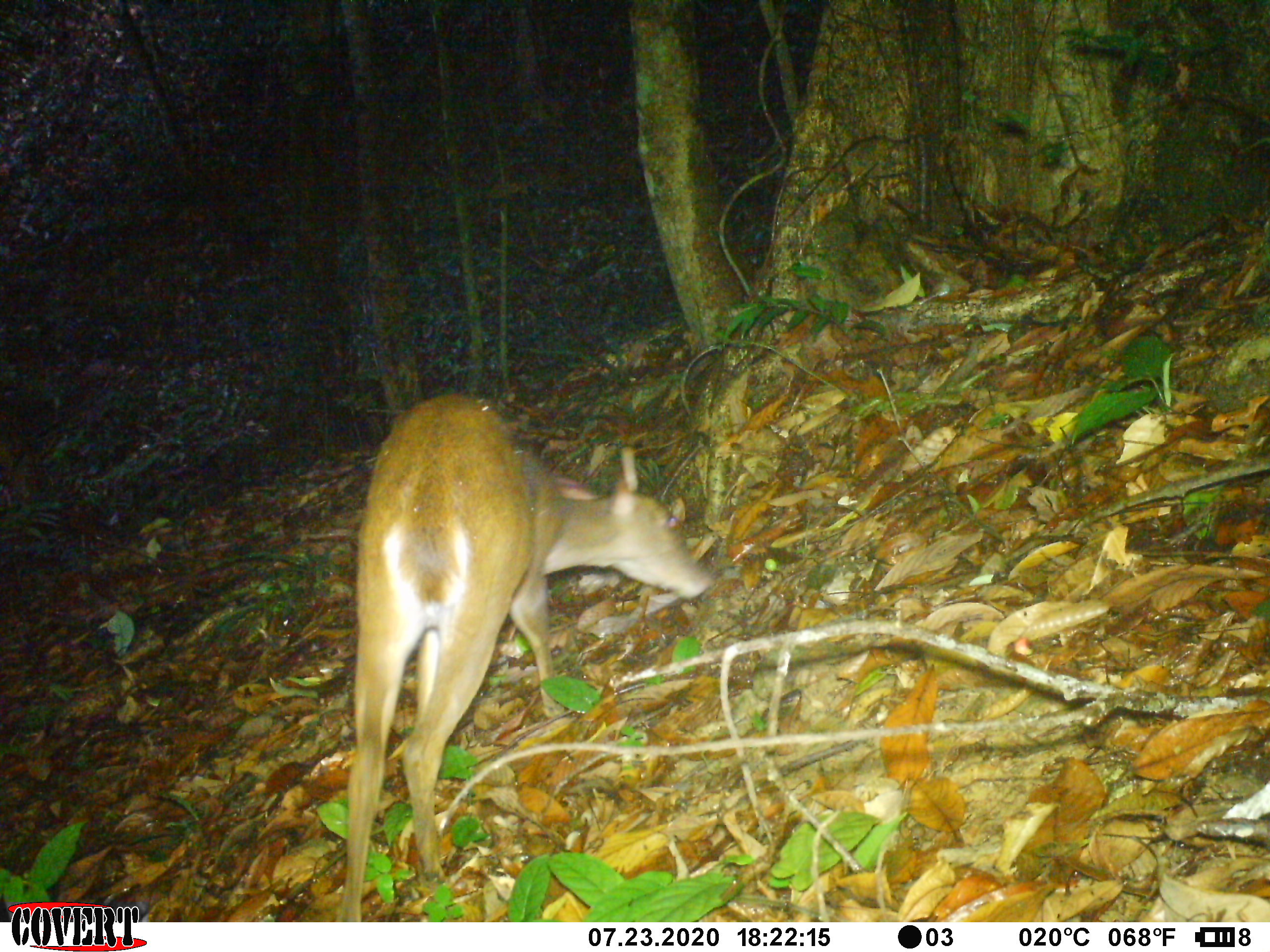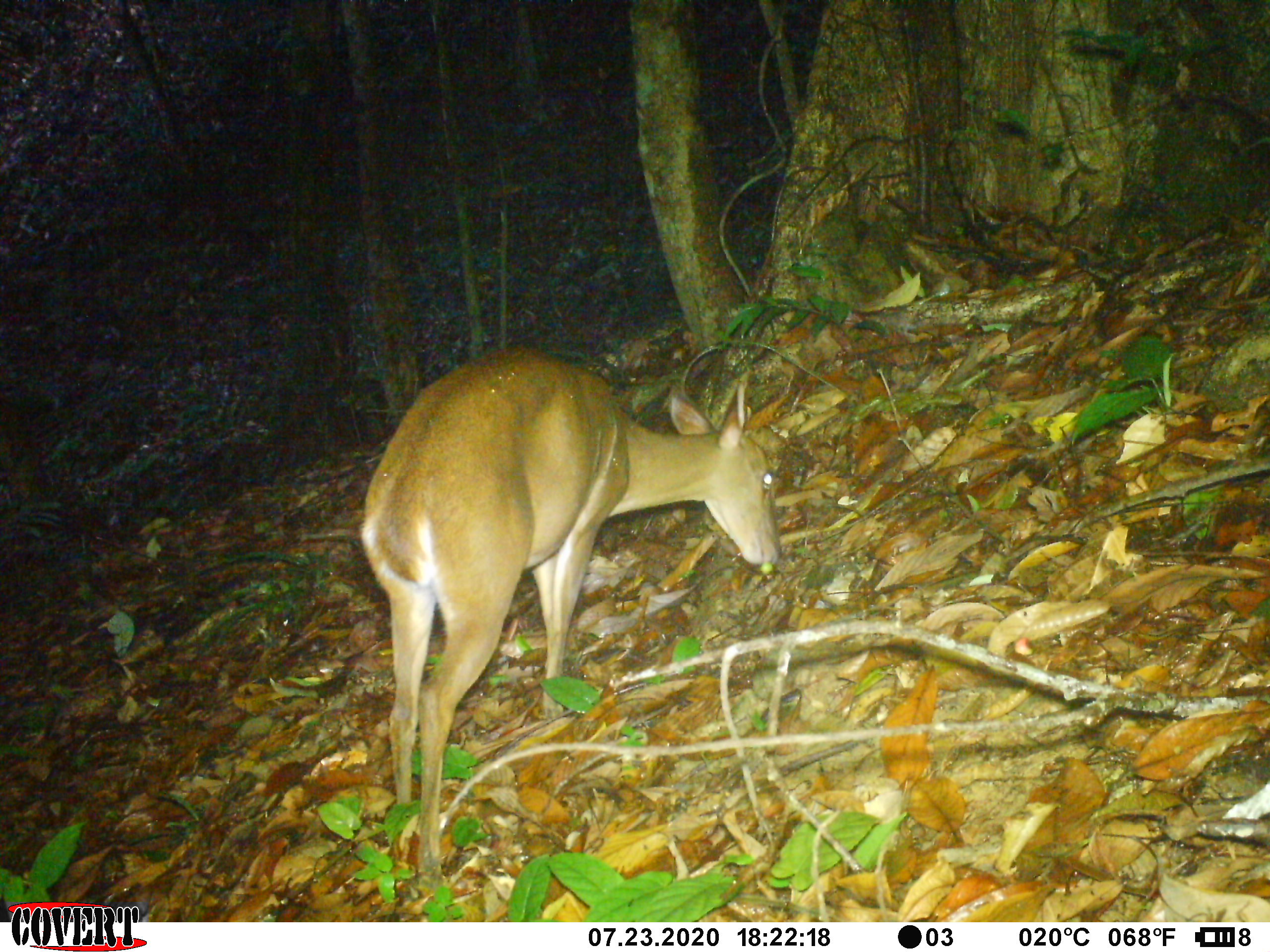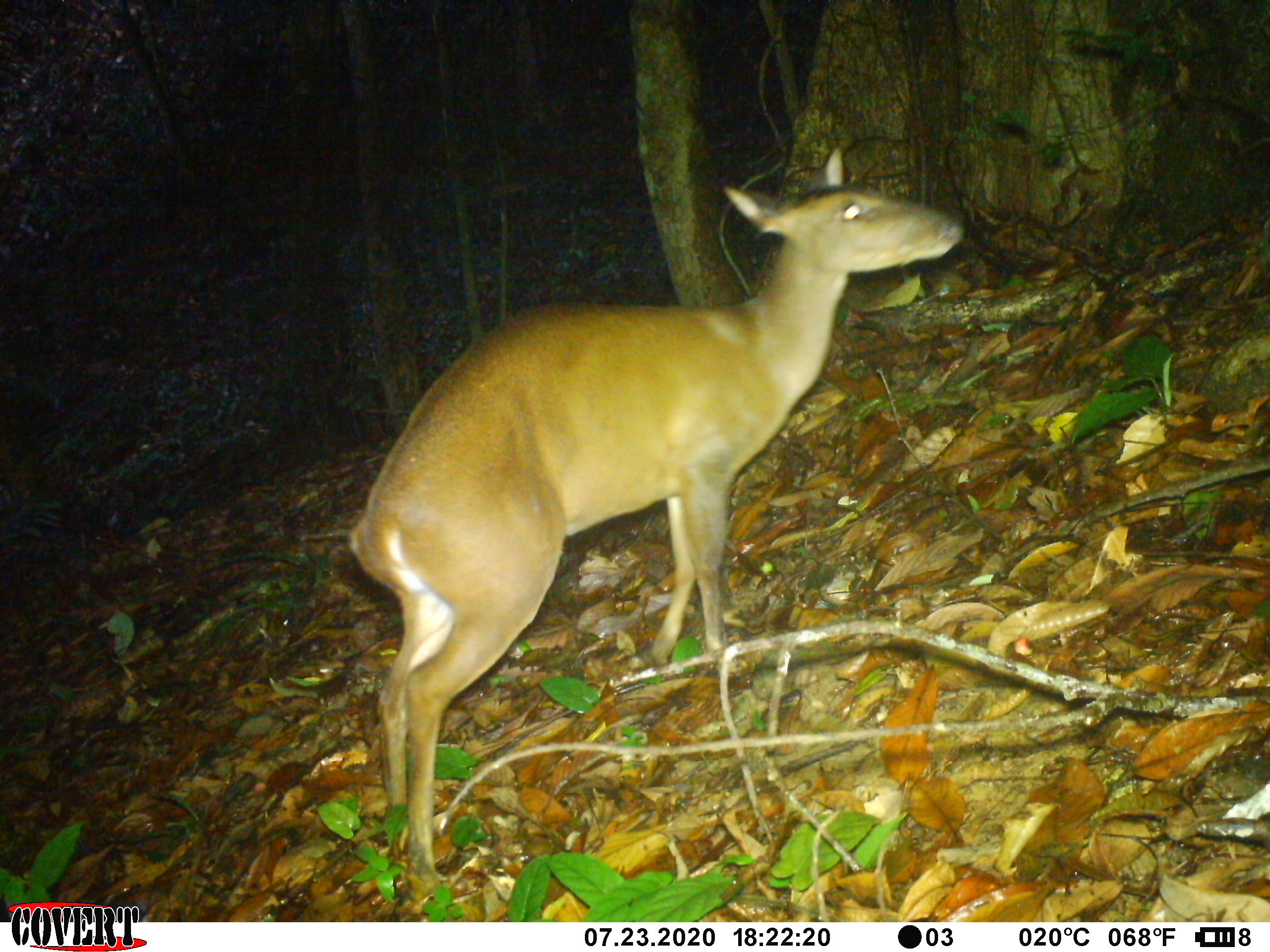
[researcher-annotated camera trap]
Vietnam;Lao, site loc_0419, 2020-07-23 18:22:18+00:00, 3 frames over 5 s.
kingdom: Animalia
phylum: Chordata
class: Mammalia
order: Artiodactyla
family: Cervidae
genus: Muntiacus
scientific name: Muntiacus vuquangensis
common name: large-antlered muntjac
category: large antlered muntjac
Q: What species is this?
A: Large antlered muntjac (large-antlered muntjac) (Muntiacus vuquangensis).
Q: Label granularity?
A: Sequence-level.